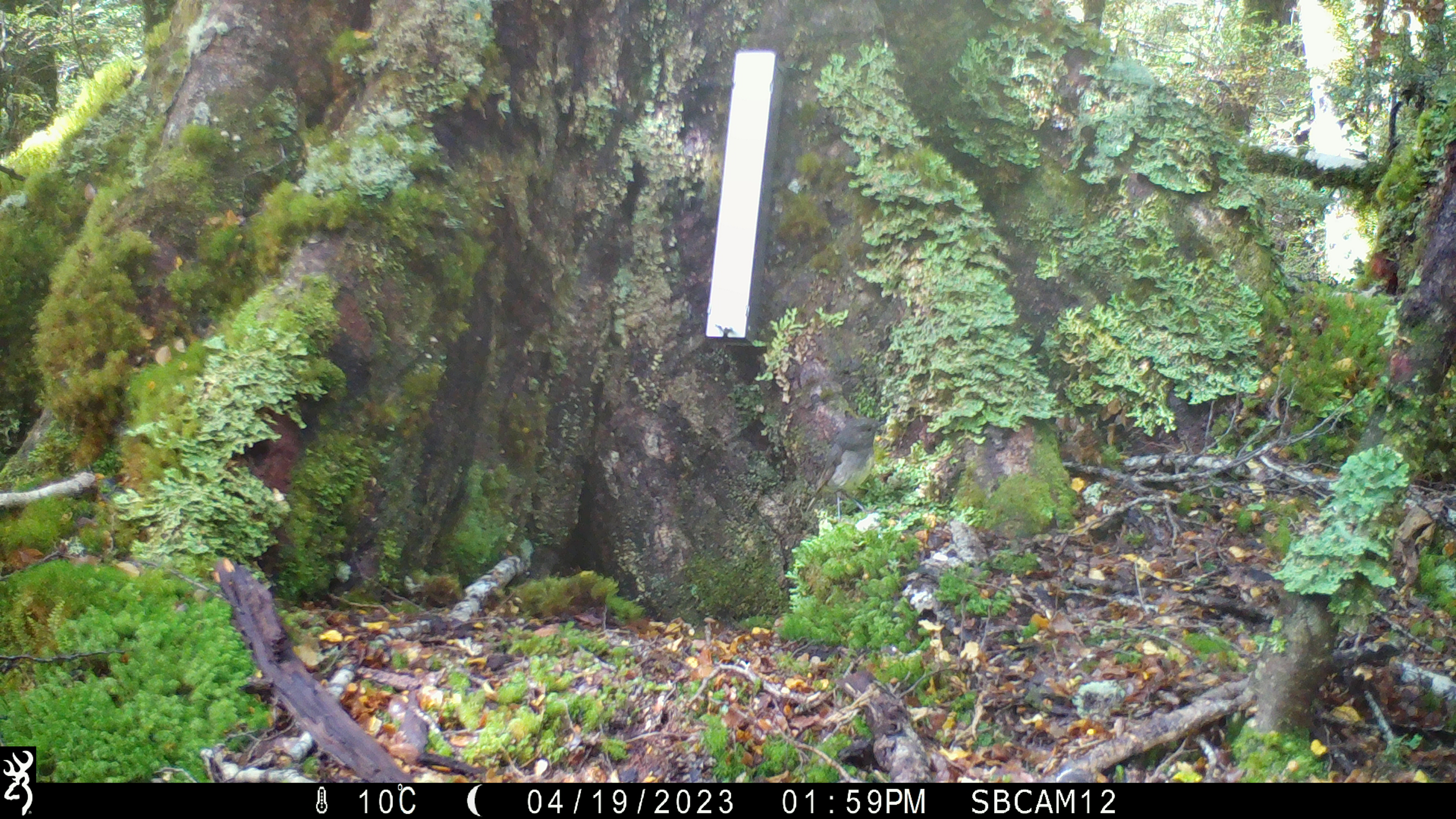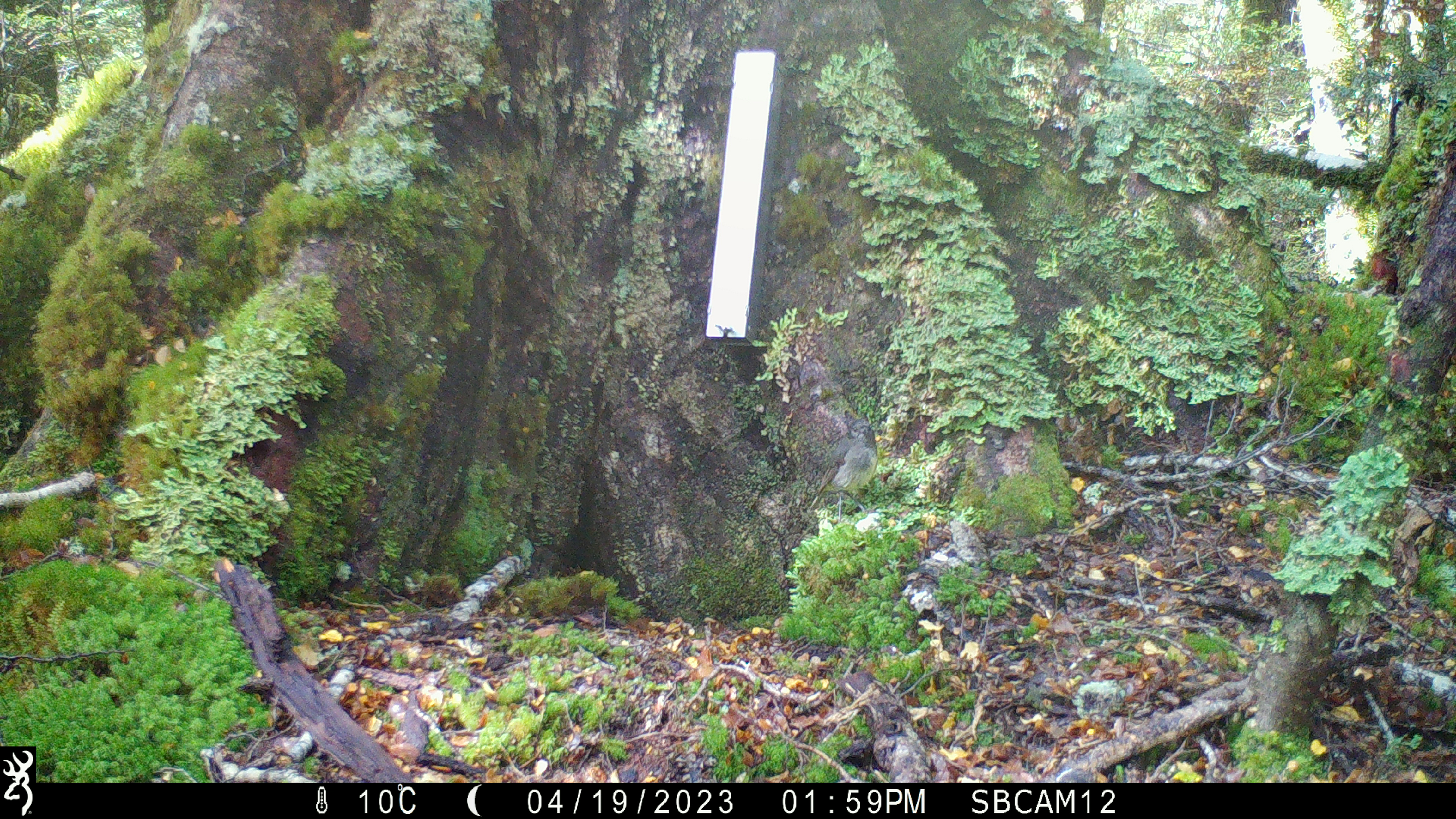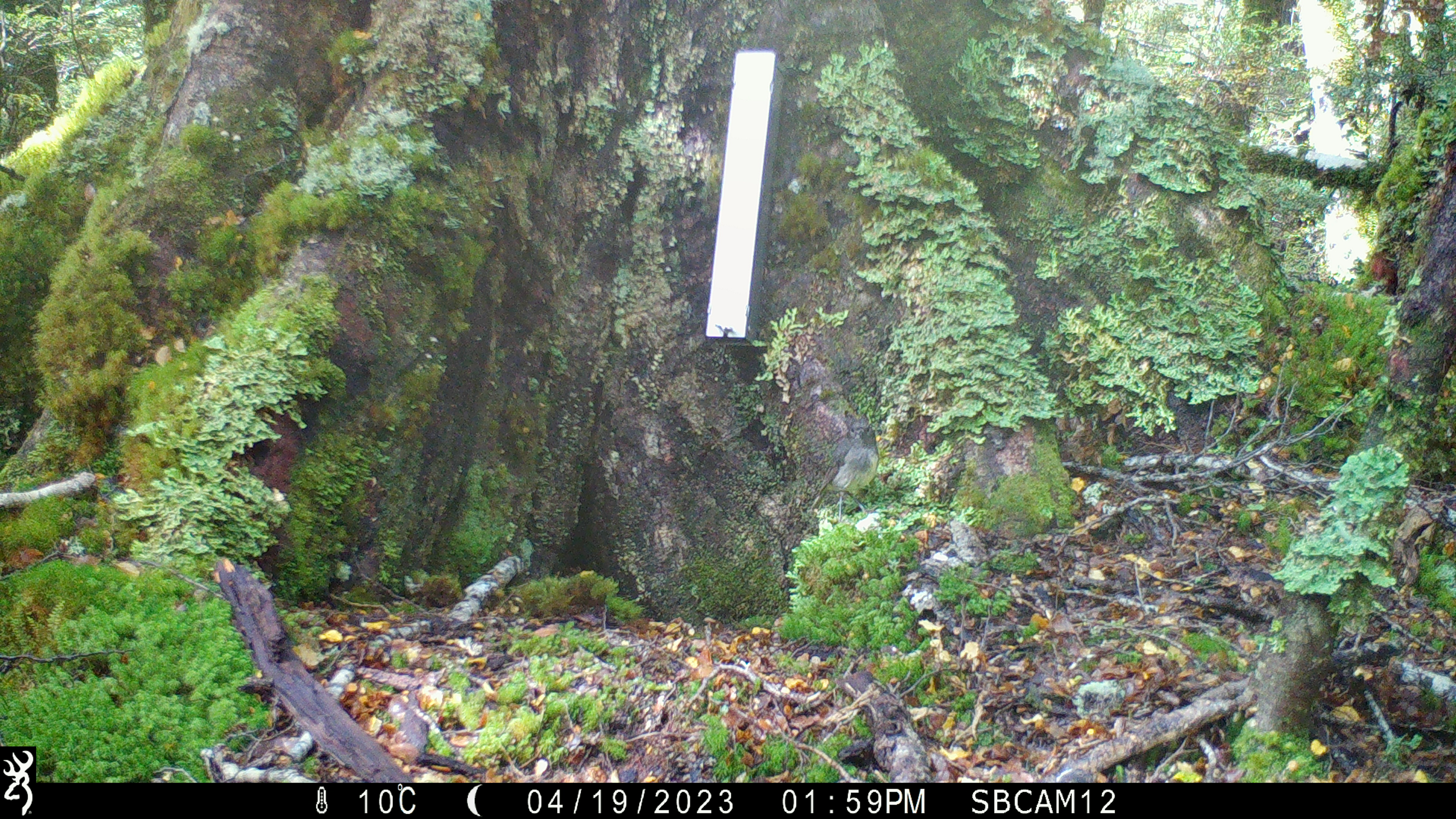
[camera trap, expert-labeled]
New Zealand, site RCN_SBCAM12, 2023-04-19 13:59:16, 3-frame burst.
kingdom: Animalia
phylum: Chordata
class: Aves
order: Passeriformes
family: Petroicidae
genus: Petroica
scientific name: Petroica australis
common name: new zealand robin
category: robin